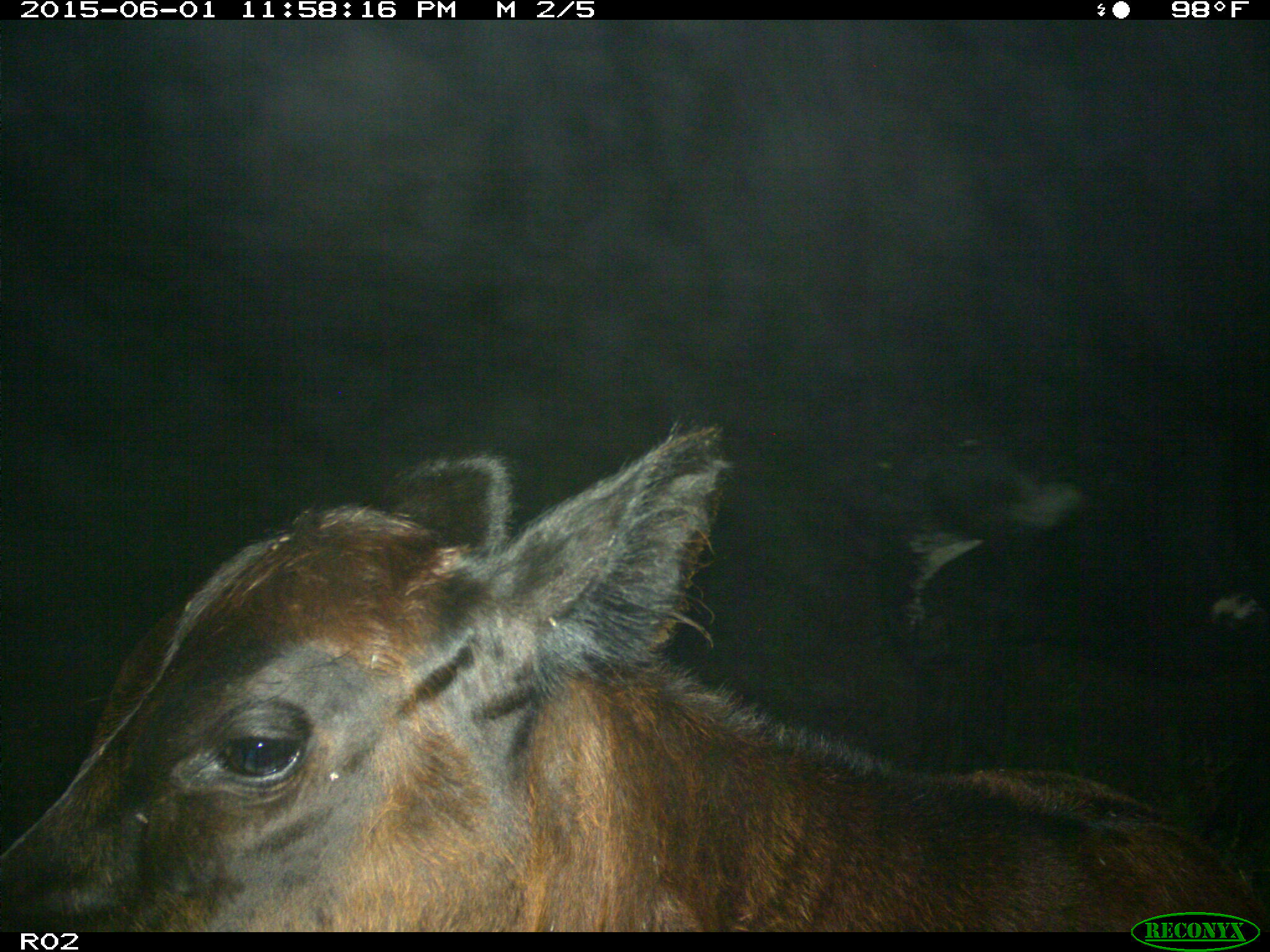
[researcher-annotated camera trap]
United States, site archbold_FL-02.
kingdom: Animalia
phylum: Chordata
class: Mammalia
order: Artiodactyla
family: Bovidae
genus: Bos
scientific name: Bos taurus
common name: domestic cow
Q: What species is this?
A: Bos taurus (domestic cow).